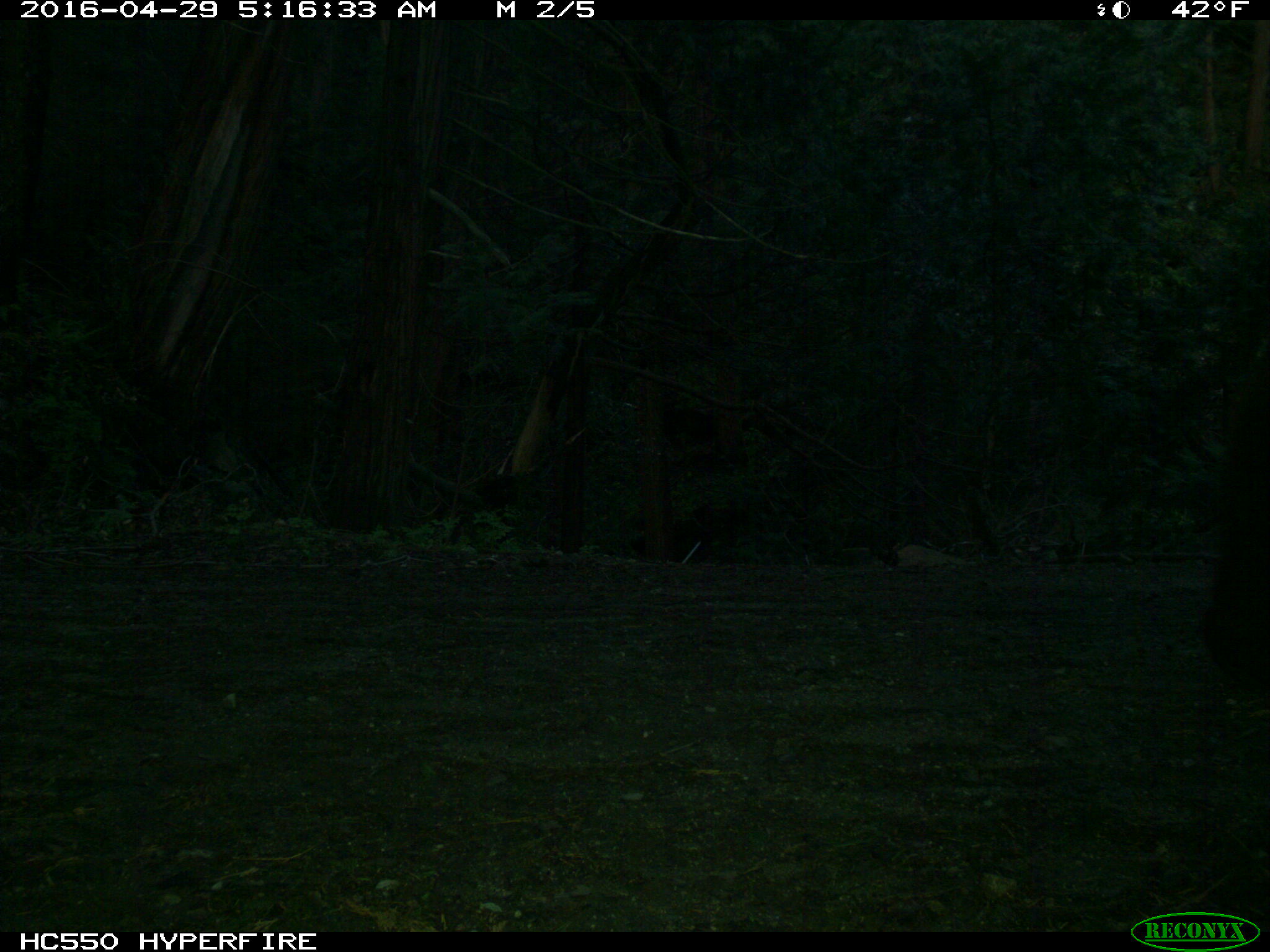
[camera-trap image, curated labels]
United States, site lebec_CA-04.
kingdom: Animalia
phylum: Chordata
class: Mammalia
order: Carnivora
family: Ursidae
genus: Ursus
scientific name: Ursus americanus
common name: american black bear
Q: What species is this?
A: Ursus americanus (american black bear).